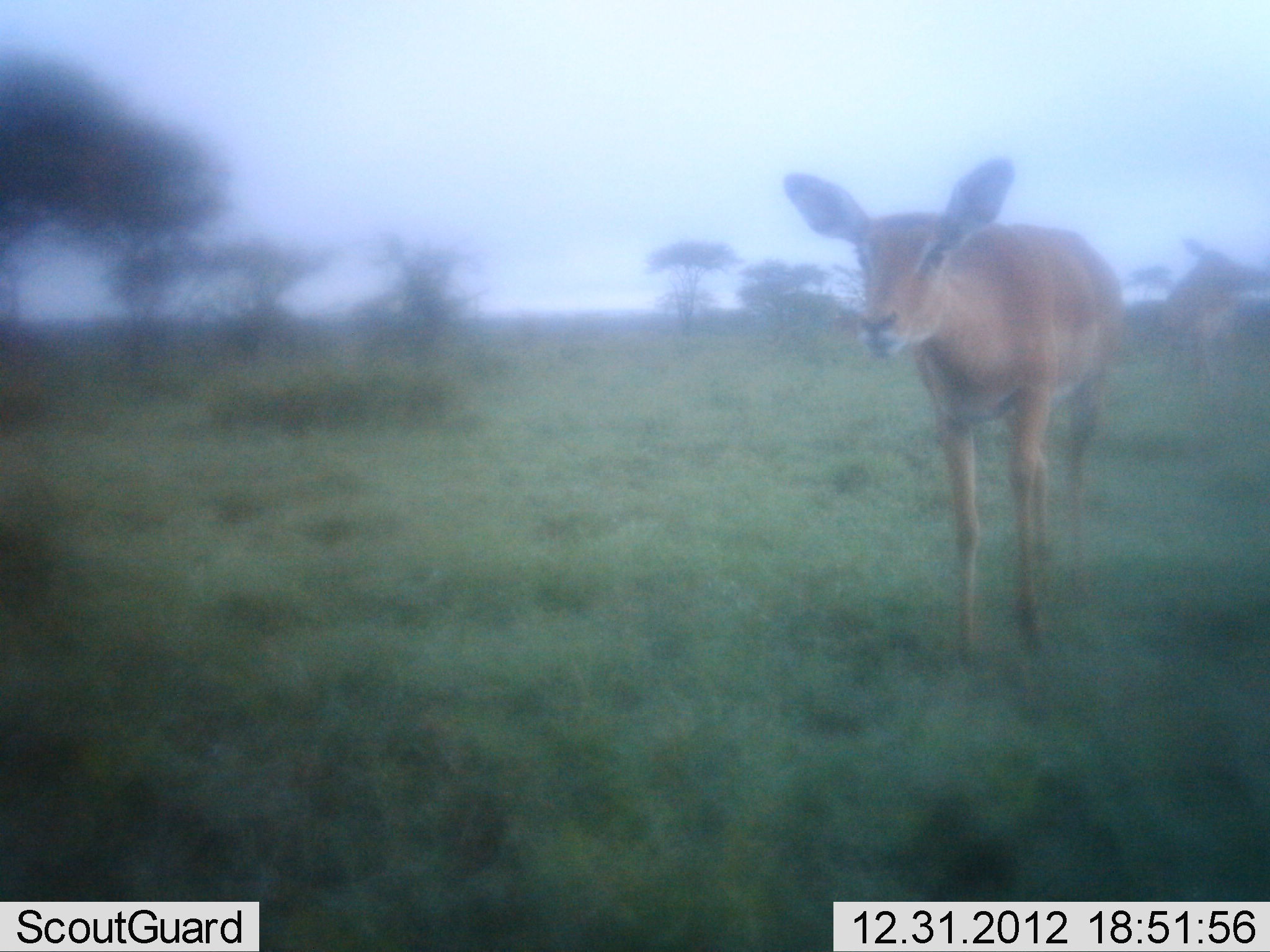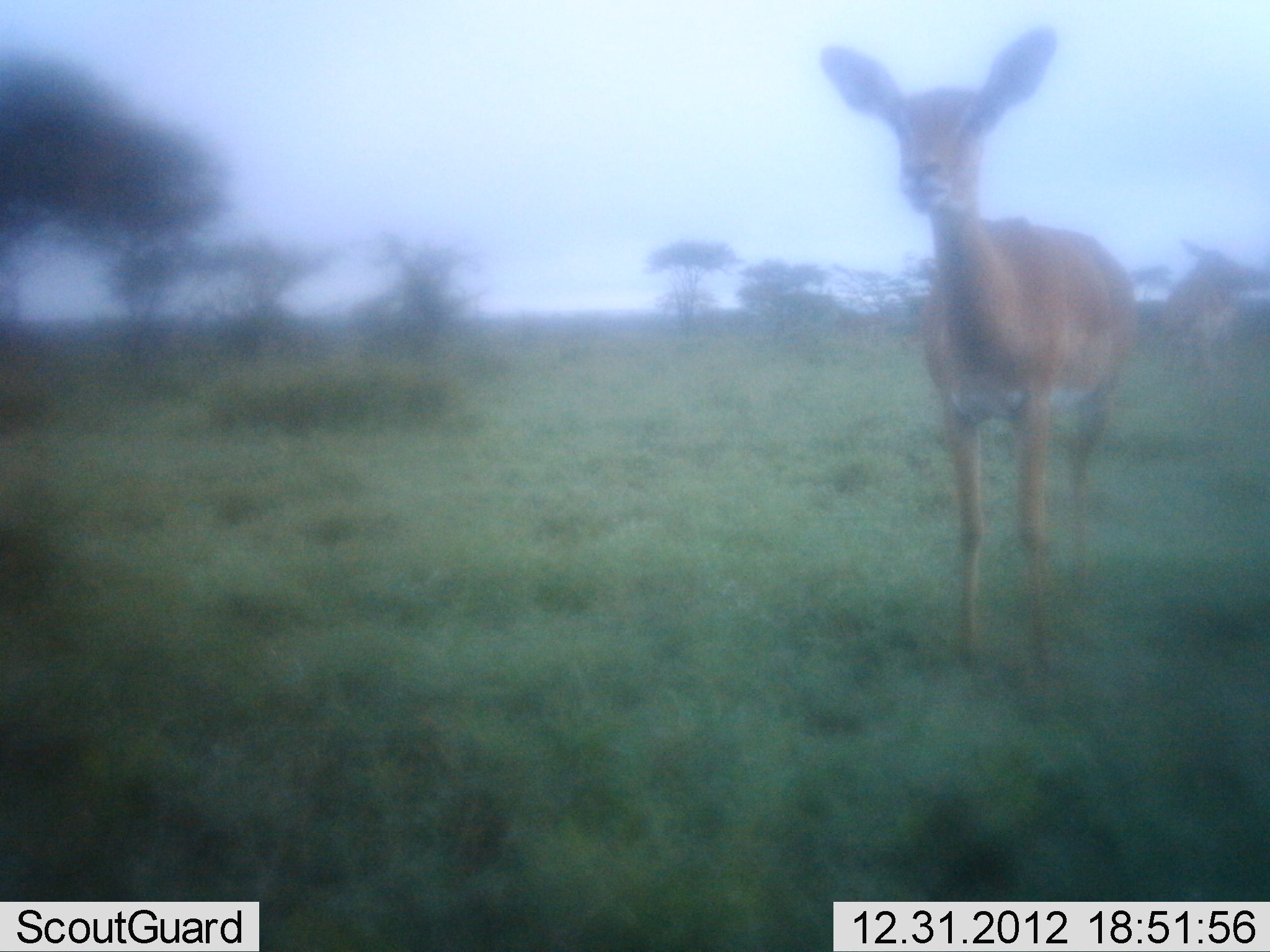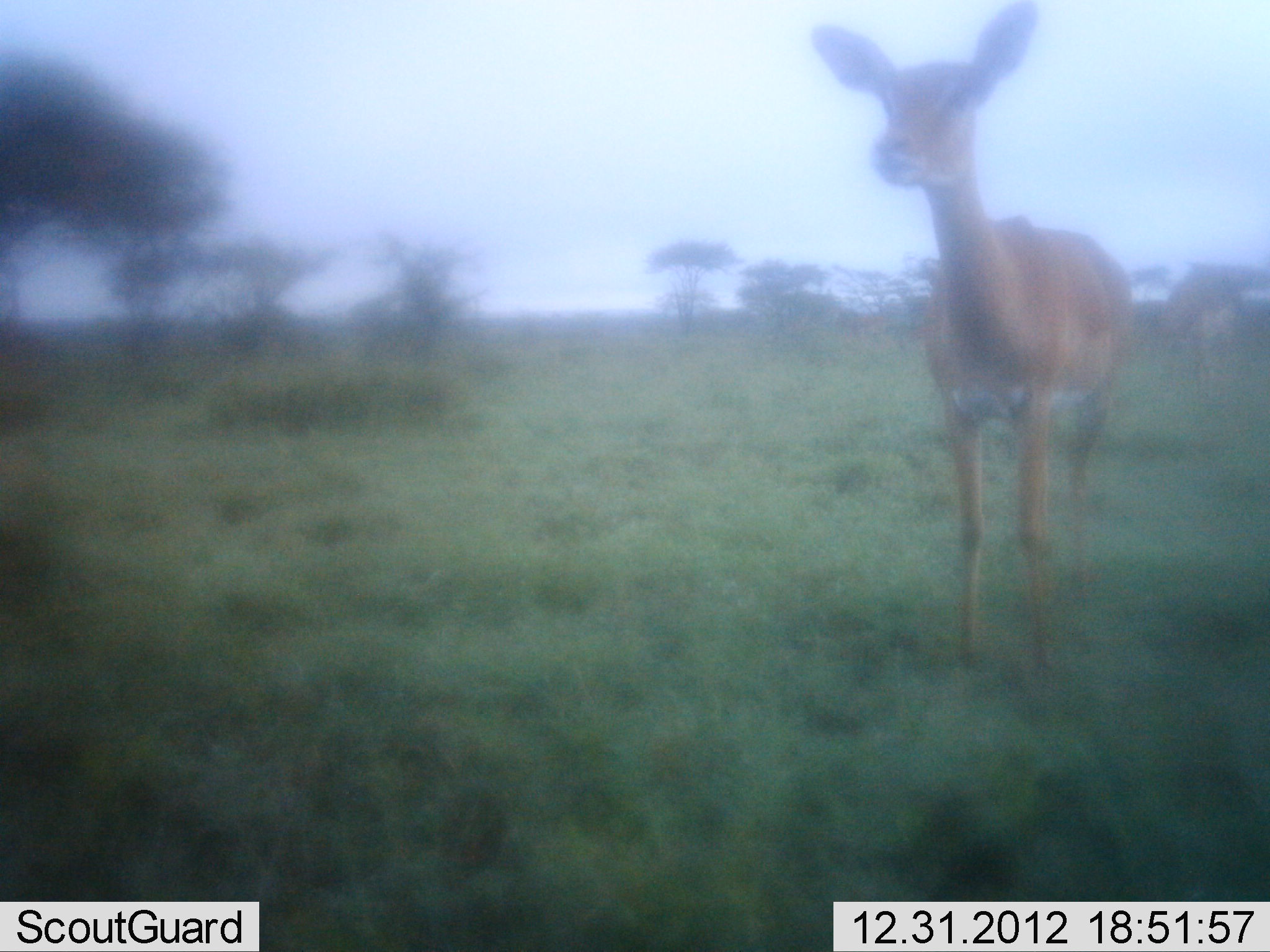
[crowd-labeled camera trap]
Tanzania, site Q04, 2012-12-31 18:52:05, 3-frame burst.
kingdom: Animalia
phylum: Chordata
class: Mammalia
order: Artiodactyla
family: Bovidae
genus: Aepyceros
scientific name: Aepyceros melampus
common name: impala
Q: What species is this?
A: Impala (Aepyceros melampus).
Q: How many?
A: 2.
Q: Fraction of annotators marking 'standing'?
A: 86%.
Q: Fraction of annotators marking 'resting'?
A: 0%.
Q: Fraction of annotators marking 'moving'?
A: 14%.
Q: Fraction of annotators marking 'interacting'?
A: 14%.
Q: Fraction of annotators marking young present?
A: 0%.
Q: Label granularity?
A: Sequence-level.